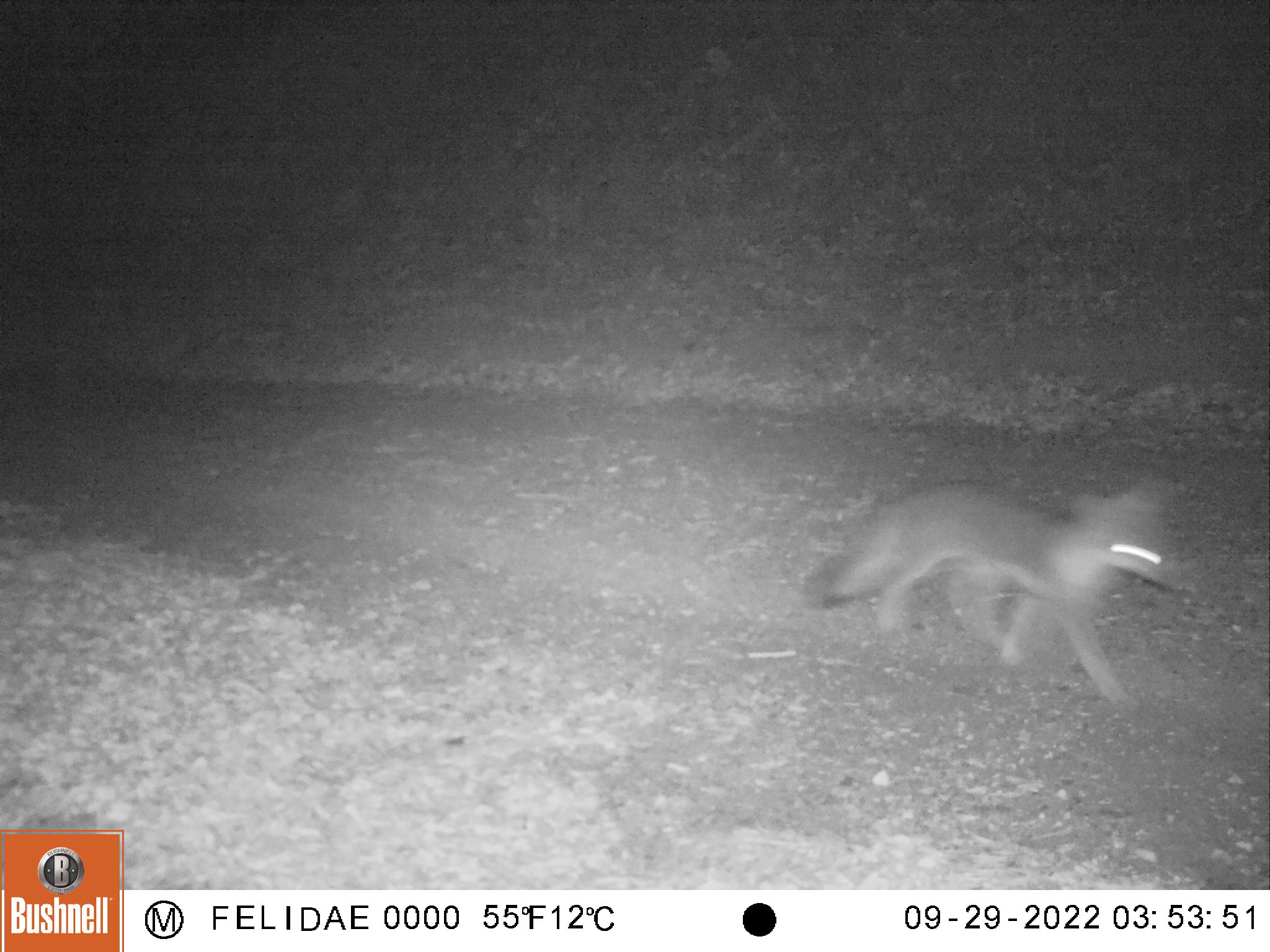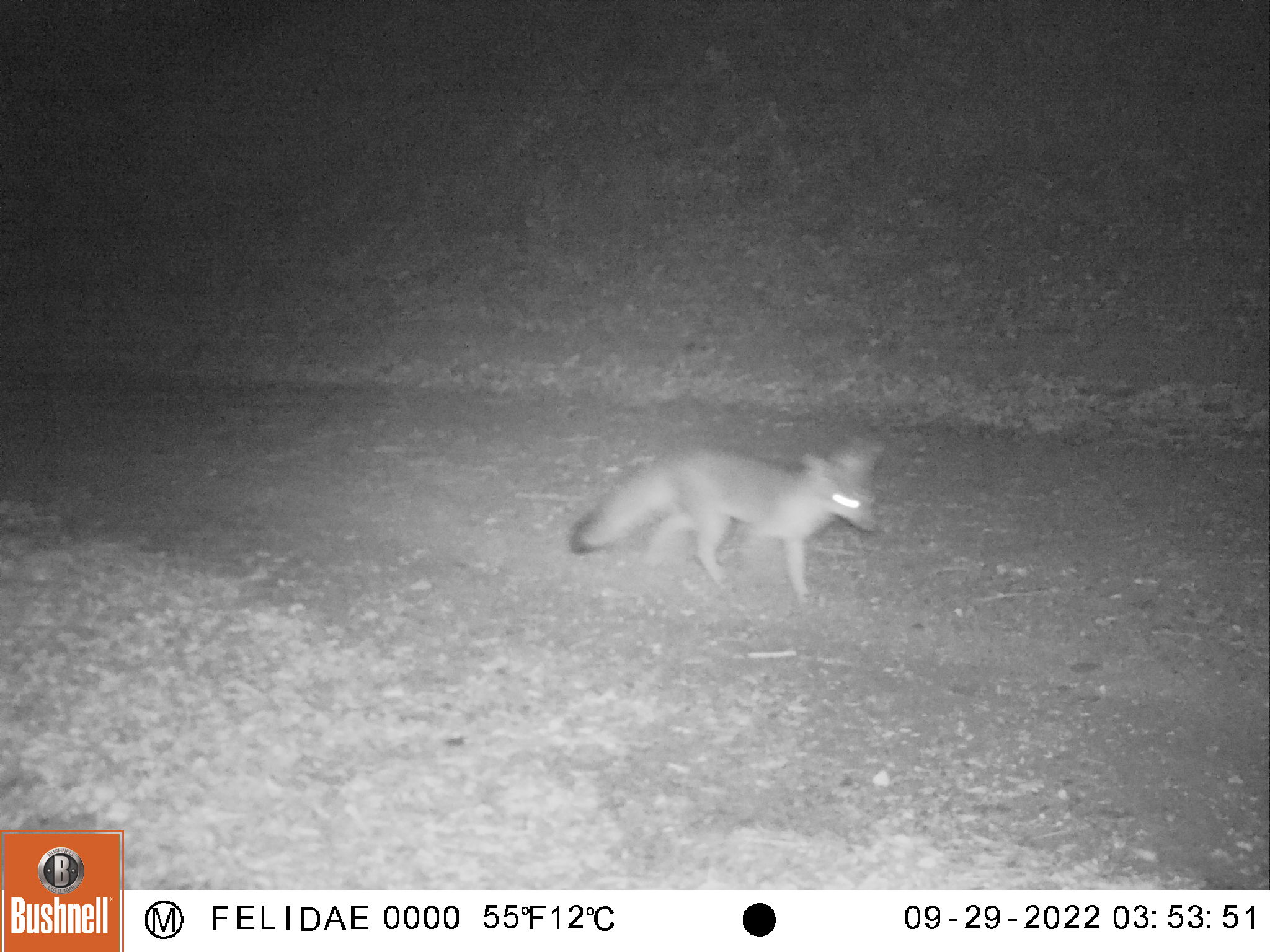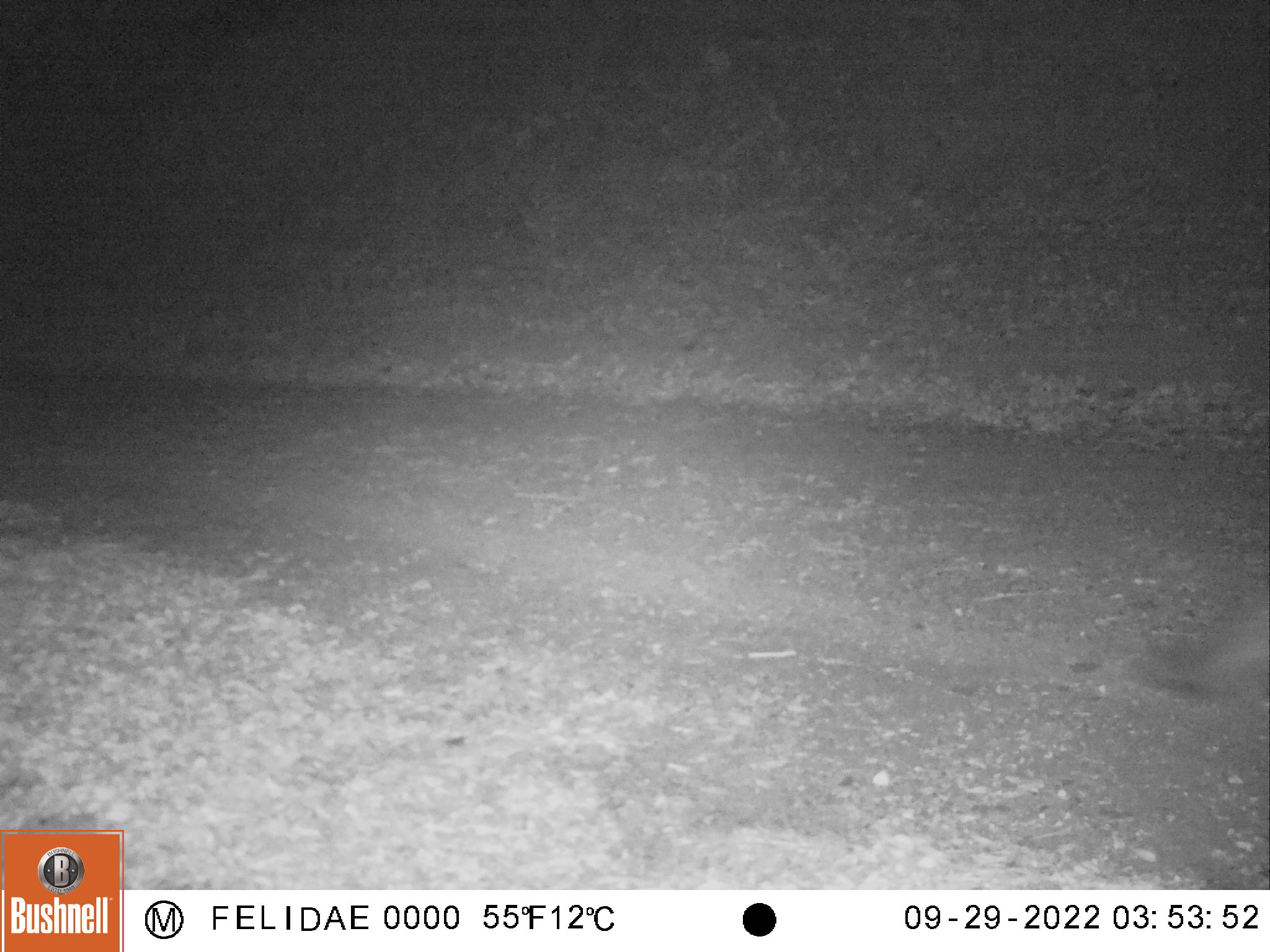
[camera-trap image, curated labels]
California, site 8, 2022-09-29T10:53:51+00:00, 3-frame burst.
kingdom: Animalia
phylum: Chordata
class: Mammalia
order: Carnivora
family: Canidae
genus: Urocyon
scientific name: Urocyon cinereoargenteus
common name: gray fox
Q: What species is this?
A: Gray fox (Urocyon cinereoargenteus).